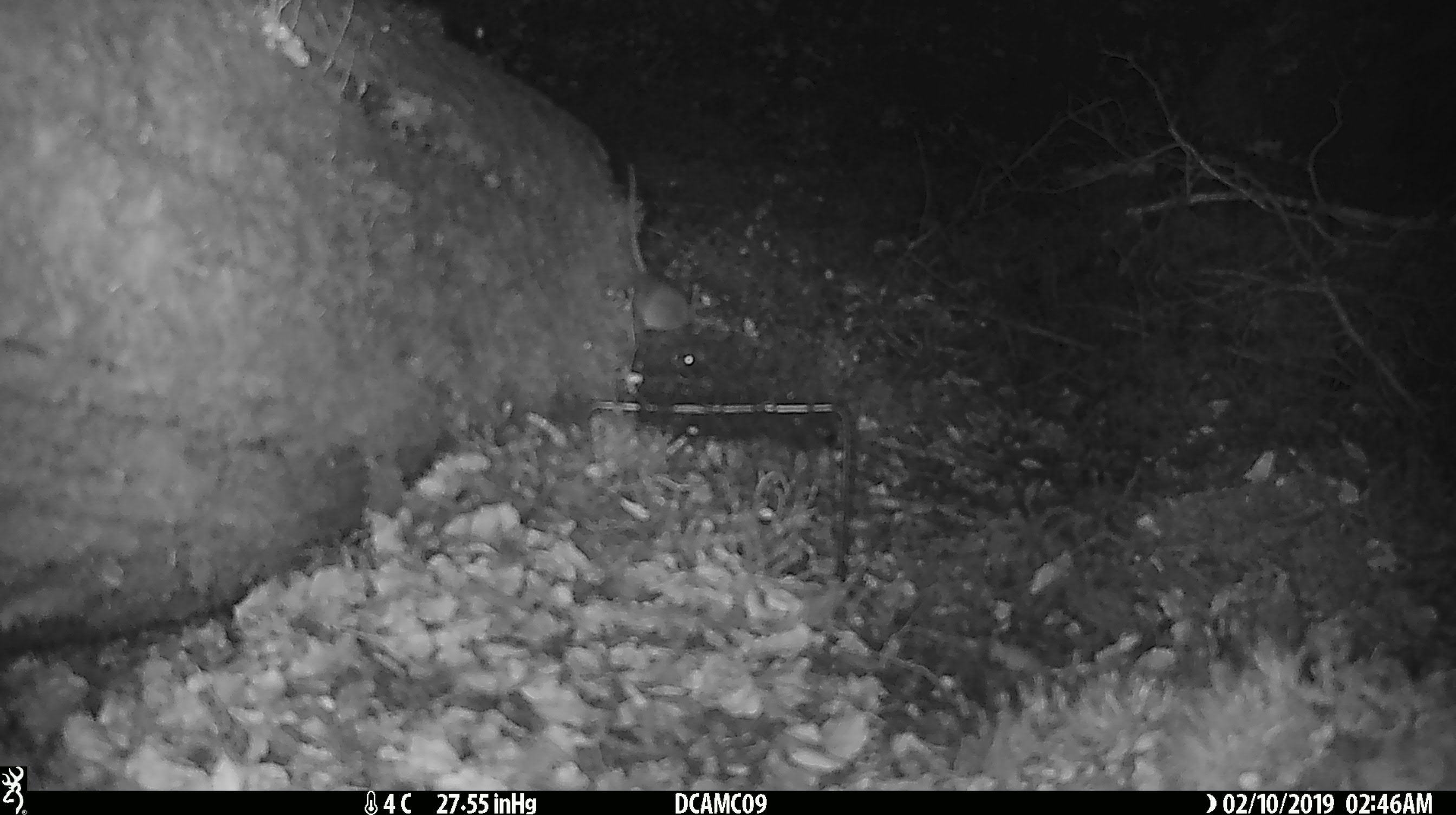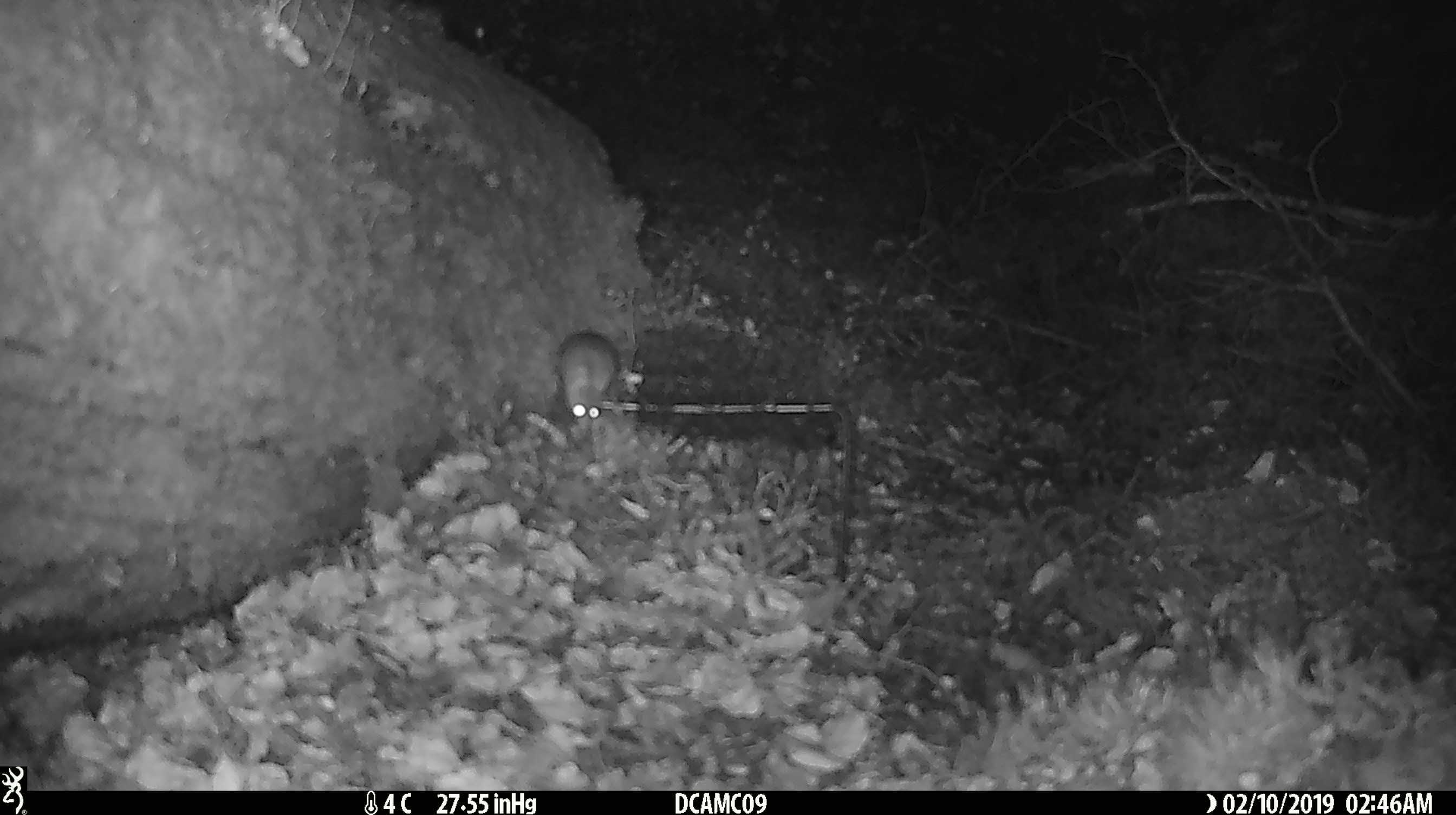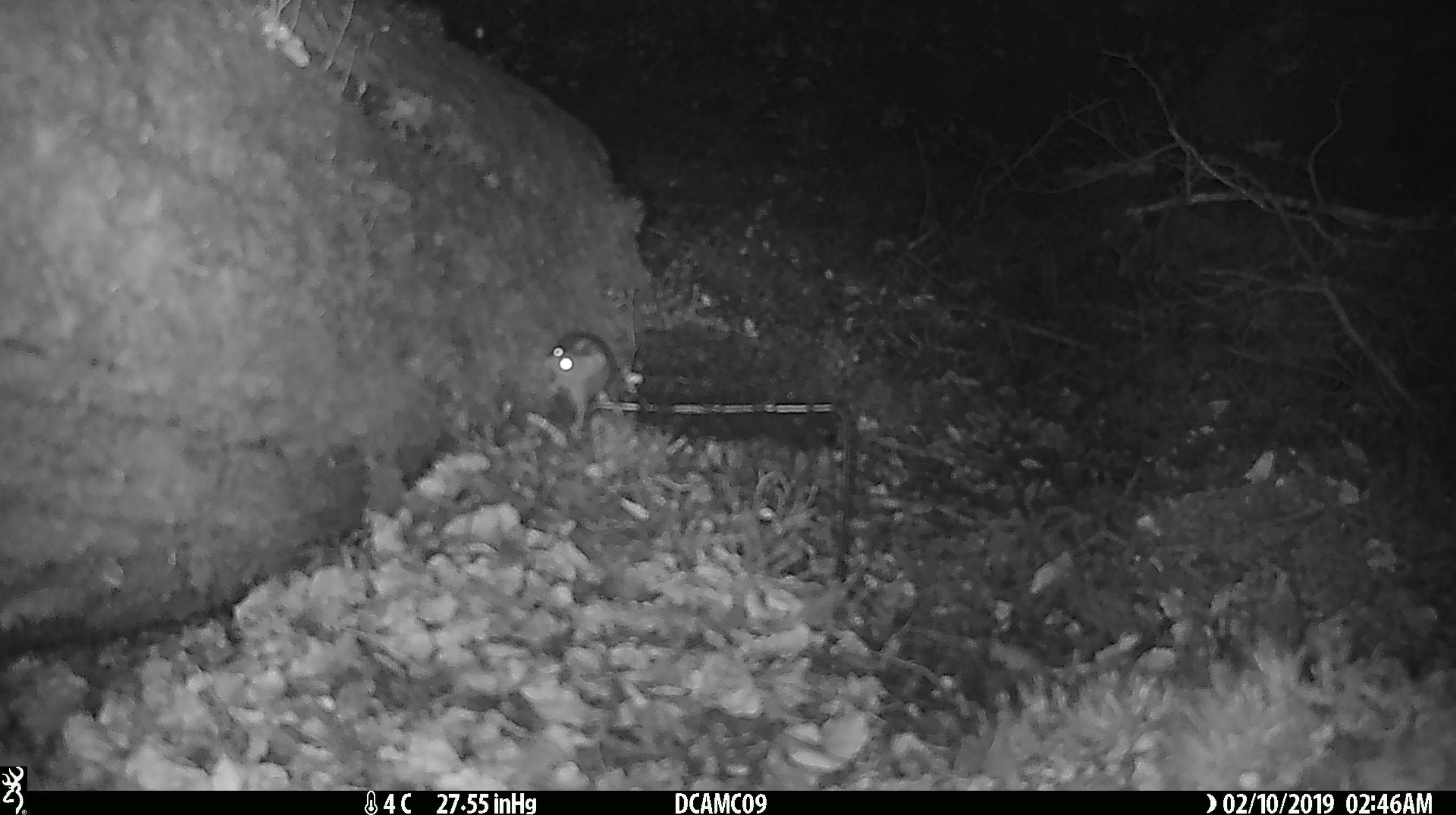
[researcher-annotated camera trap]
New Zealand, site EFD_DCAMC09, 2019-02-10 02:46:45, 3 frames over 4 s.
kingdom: Animalia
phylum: Chordata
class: Mammalia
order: Rodentia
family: Muridae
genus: Mus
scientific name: Mus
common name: mouse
Mouse (Mus).